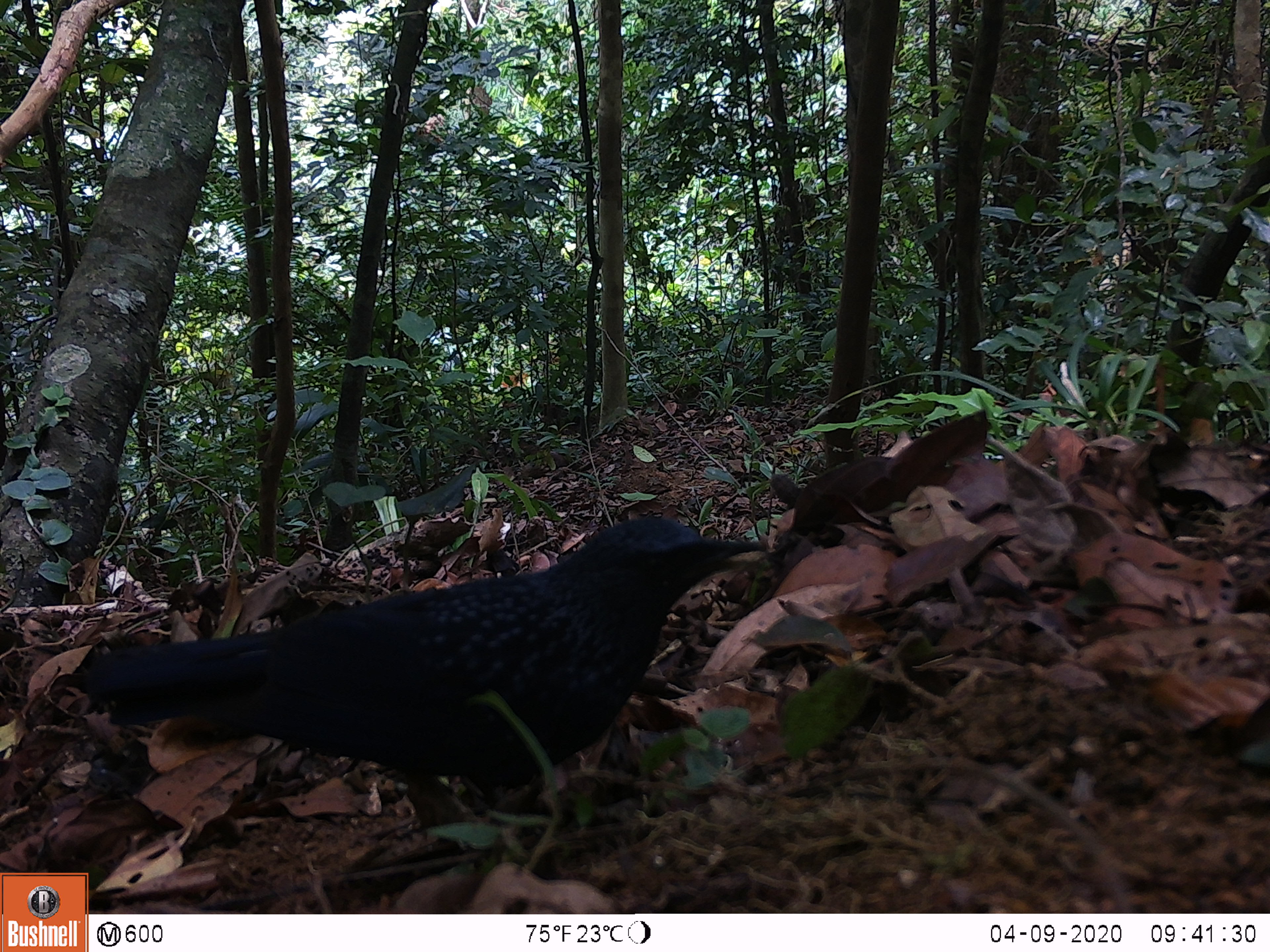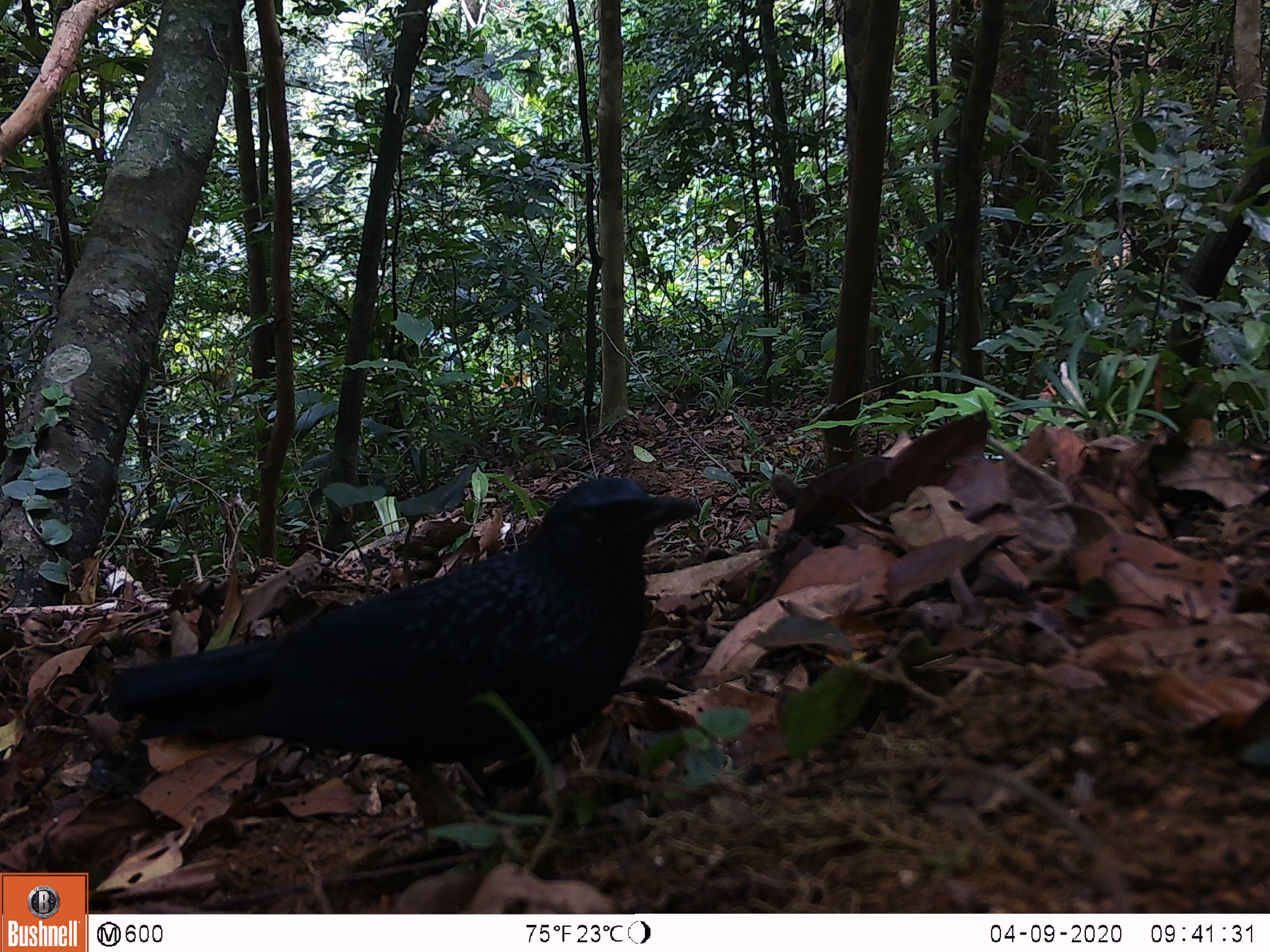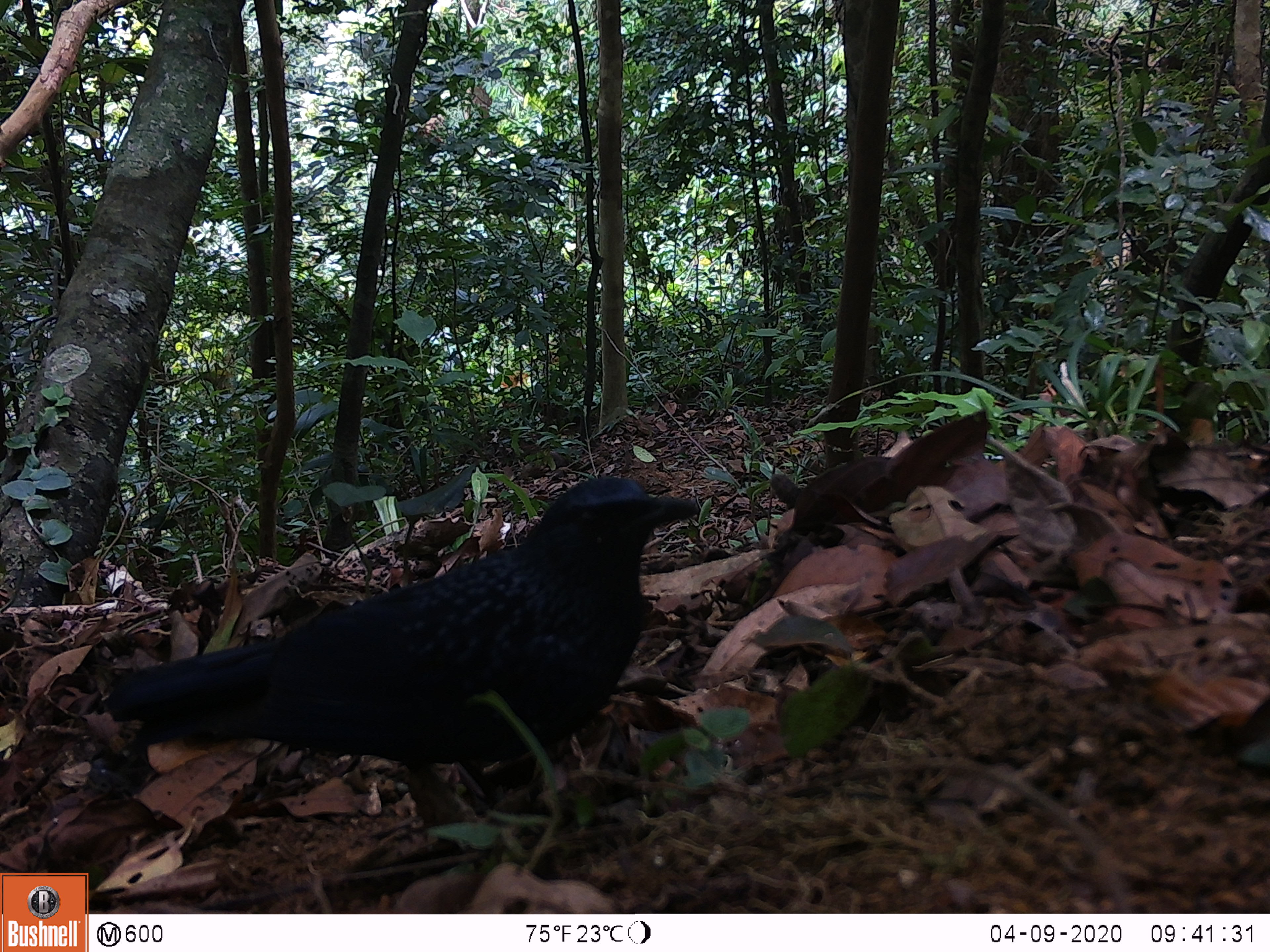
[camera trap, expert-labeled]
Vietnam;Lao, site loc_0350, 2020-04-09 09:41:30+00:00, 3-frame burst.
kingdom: Animalia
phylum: Chordata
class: Aves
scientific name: Aves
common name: bird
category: unidentified bird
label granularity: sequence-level